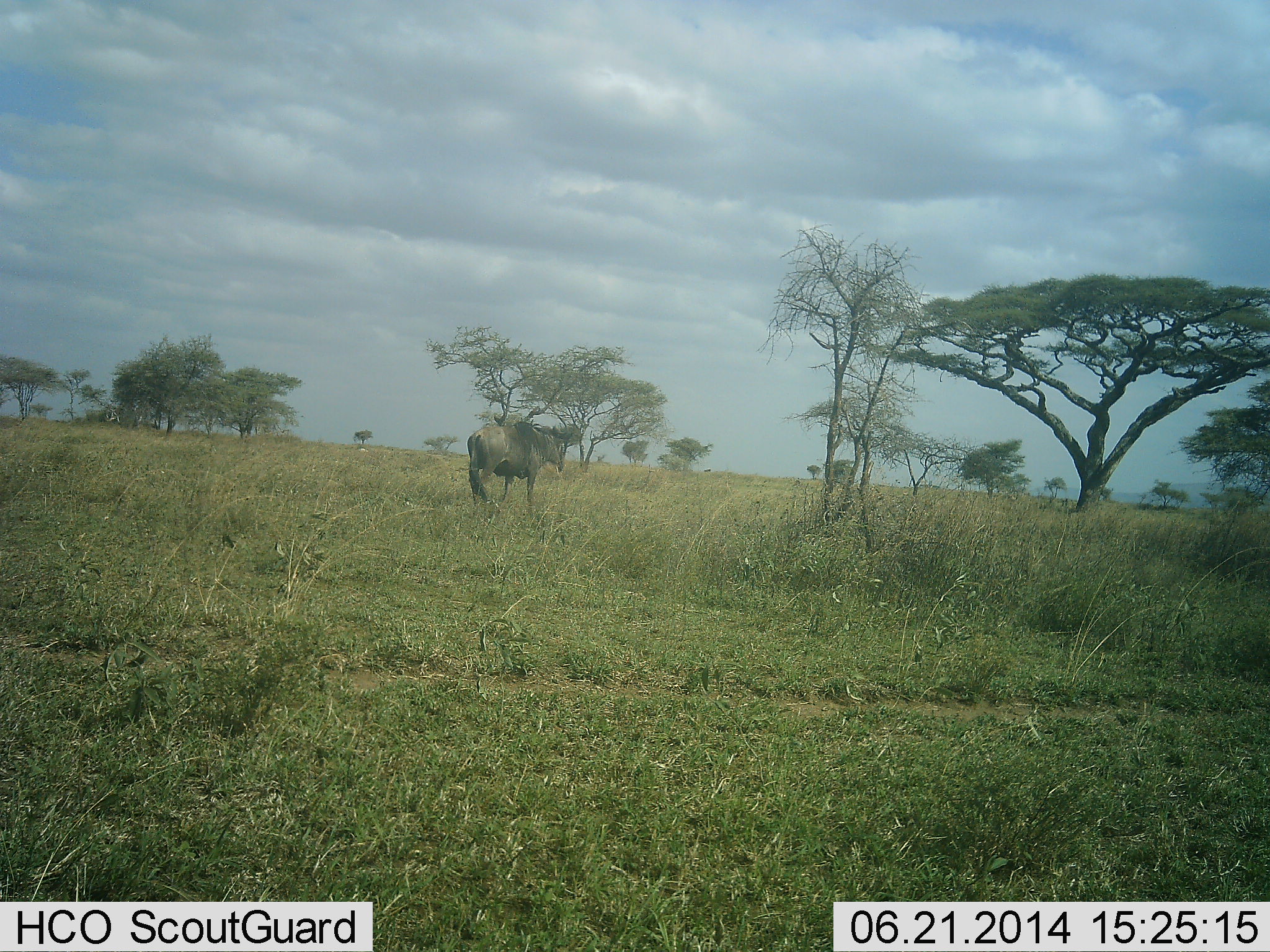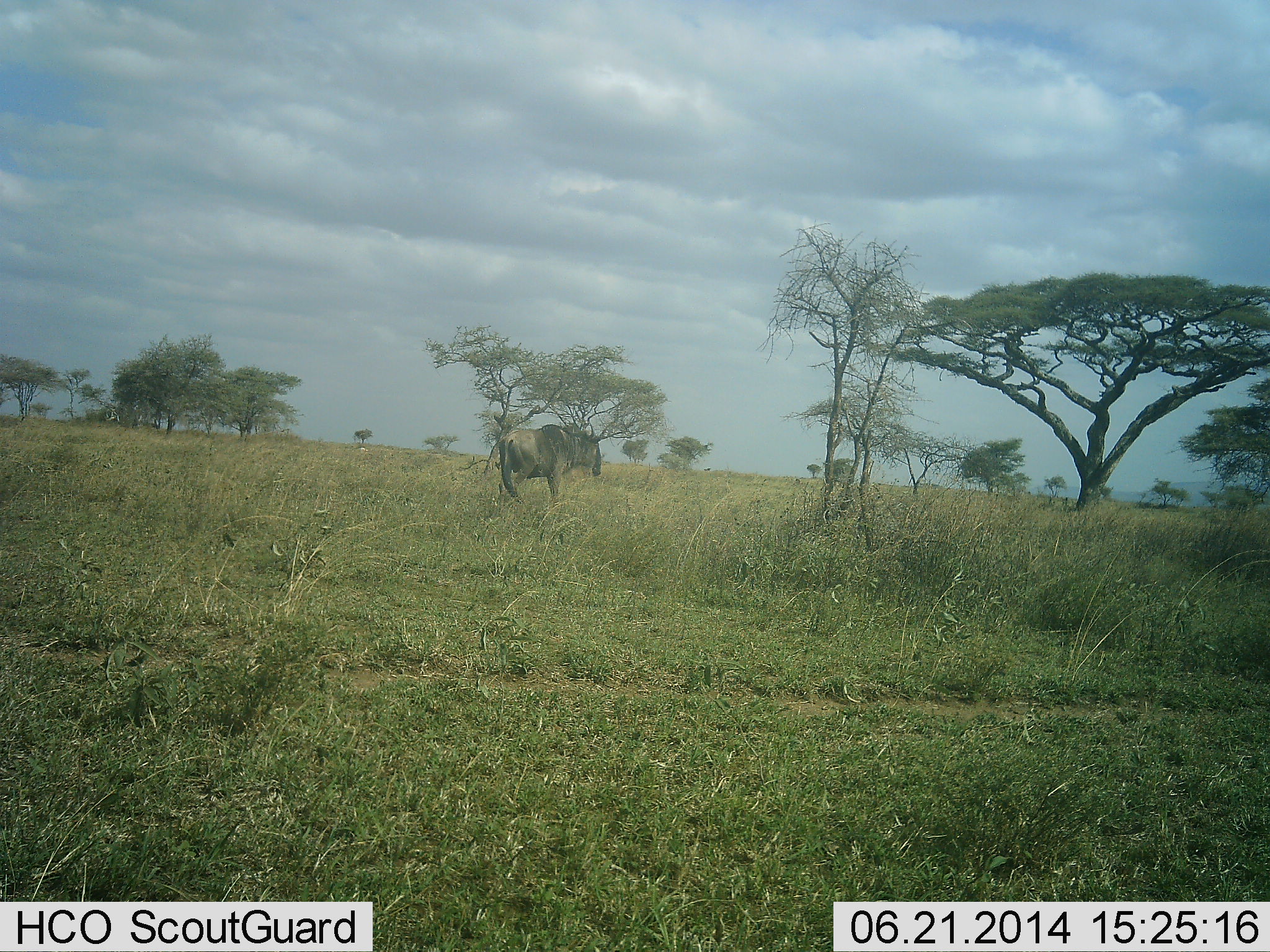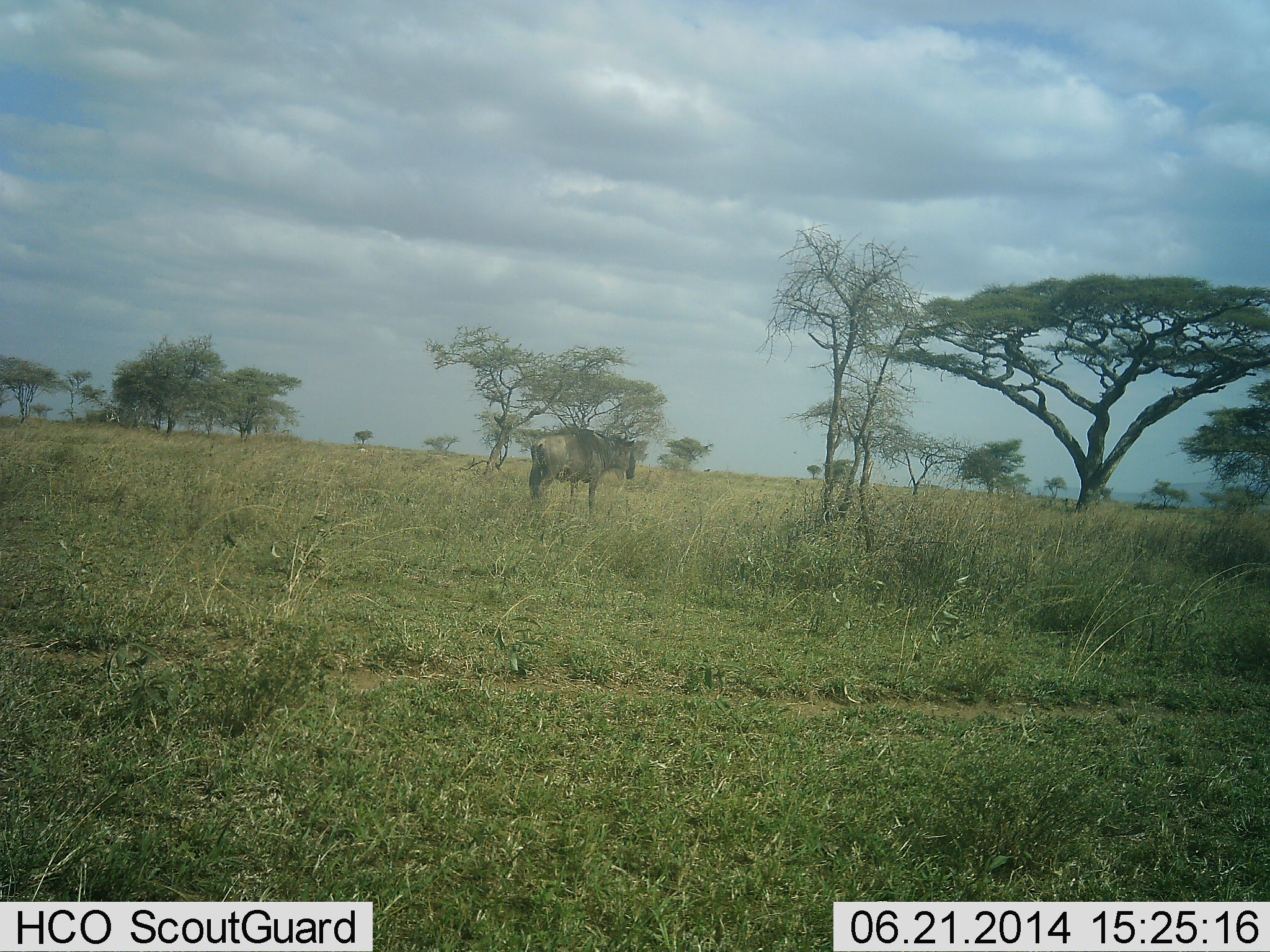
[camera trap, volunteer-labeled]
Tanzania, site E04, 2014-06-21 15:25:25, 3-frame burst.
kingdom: Animalia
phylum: Chordata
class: Mammalia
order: Artiodactyla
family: Bovidae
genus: Connochaetes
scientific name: Connochaetes taurinus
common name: blue wildebeest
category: wildebeest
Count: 1.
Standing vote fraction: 10%.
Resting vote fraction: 0%.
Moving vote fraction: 90%.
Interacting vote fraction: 0%.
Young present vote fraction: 0%.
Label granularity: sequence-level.